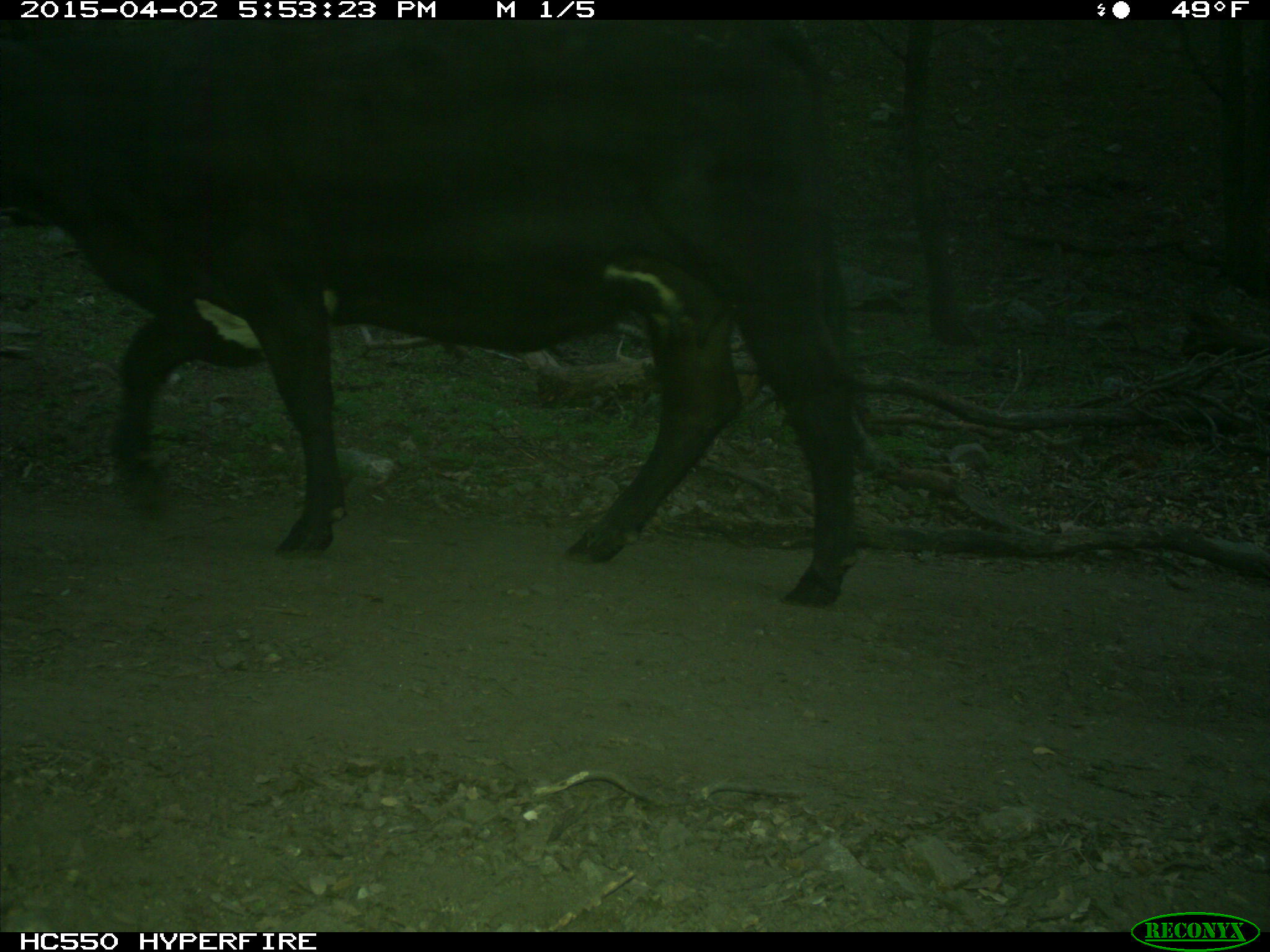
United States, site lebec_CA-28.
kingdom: Animalia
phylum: Chordata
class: Mammalia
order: Artiodactyla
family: Bovidae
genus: Bos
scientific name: Bos taurus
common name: domestic cow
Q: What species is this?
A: Bos taurus (domestic cow).